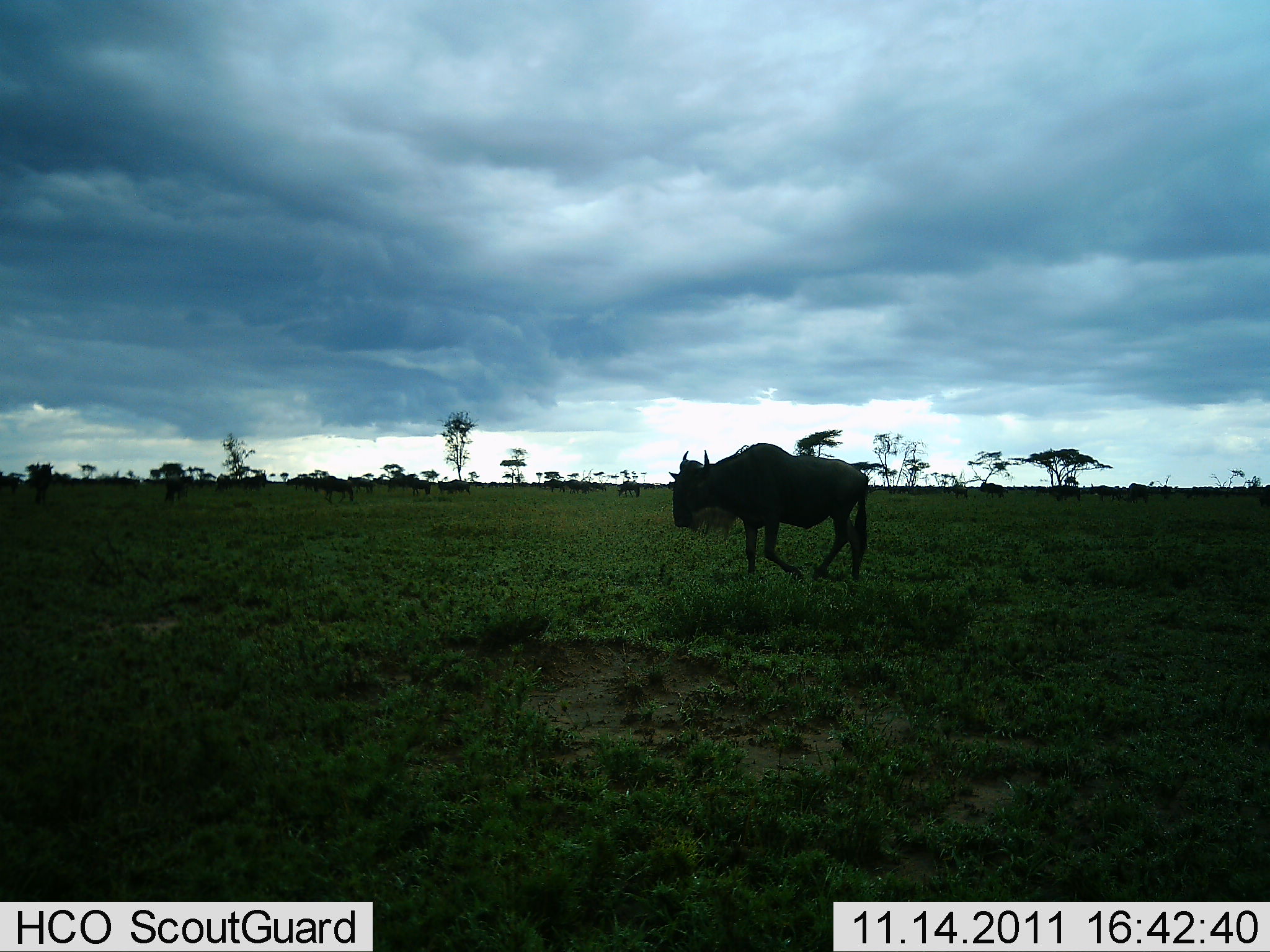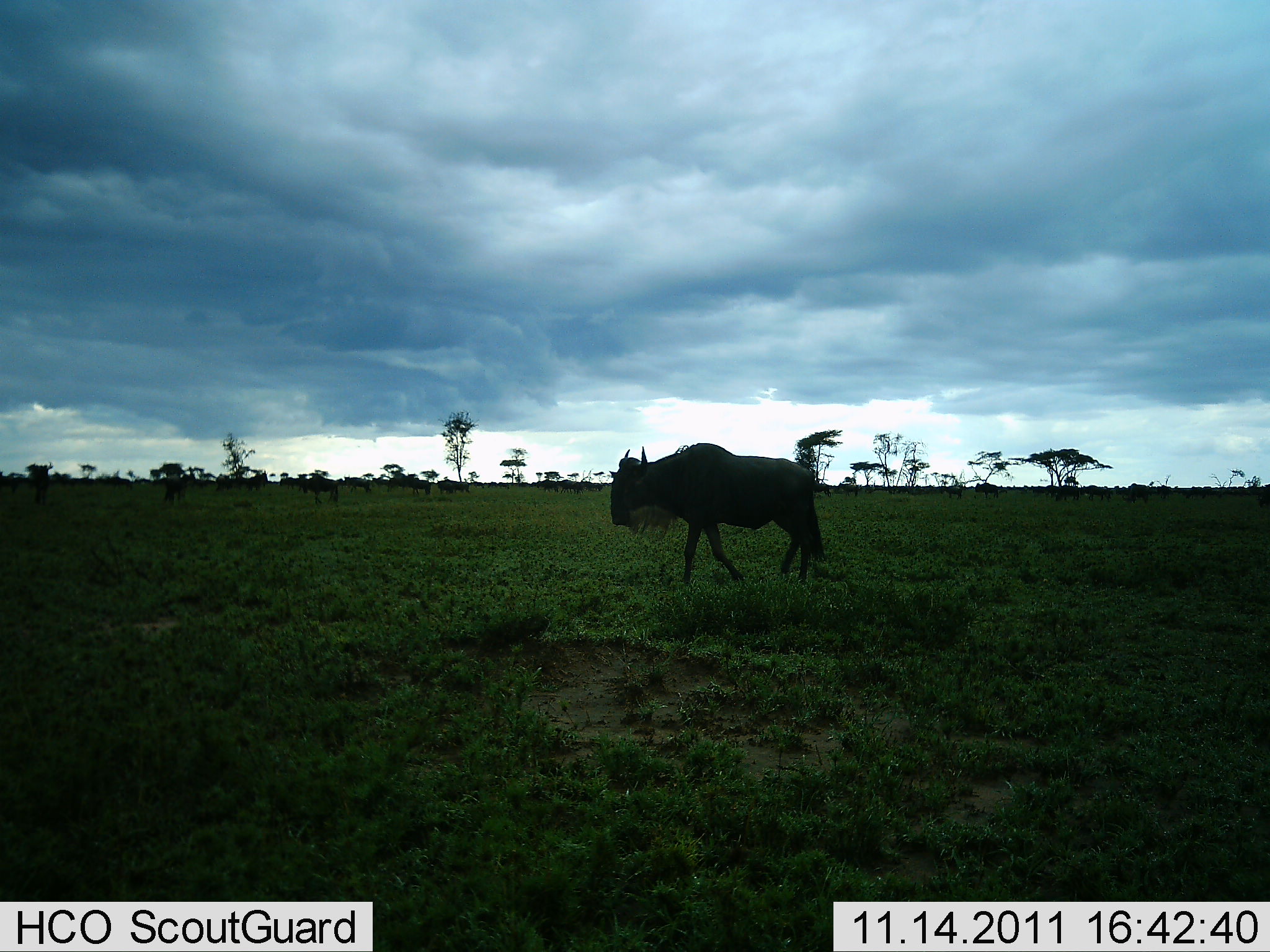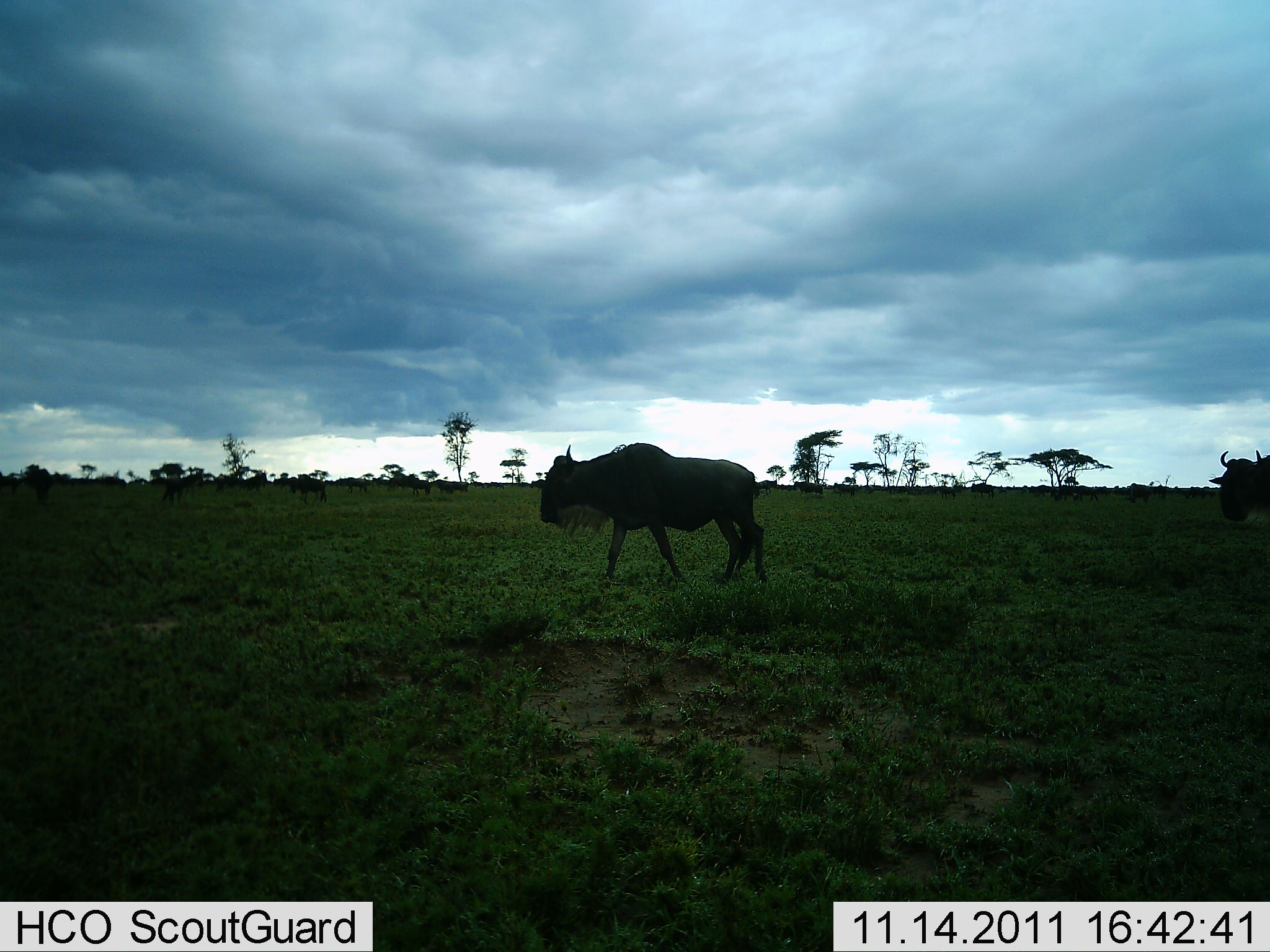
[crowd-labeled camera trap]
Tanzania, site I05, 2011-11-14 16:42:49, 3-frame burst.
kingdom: Animalia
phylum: Chordata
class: Mammalia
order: Artiodactyla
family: Bovidae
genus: Connochaetes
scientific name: Connochaetes taurinus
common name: blue wildebeest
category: wildebeest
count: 8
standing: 15%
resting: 0%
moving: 100%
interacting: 0%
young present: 0%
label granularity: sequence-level